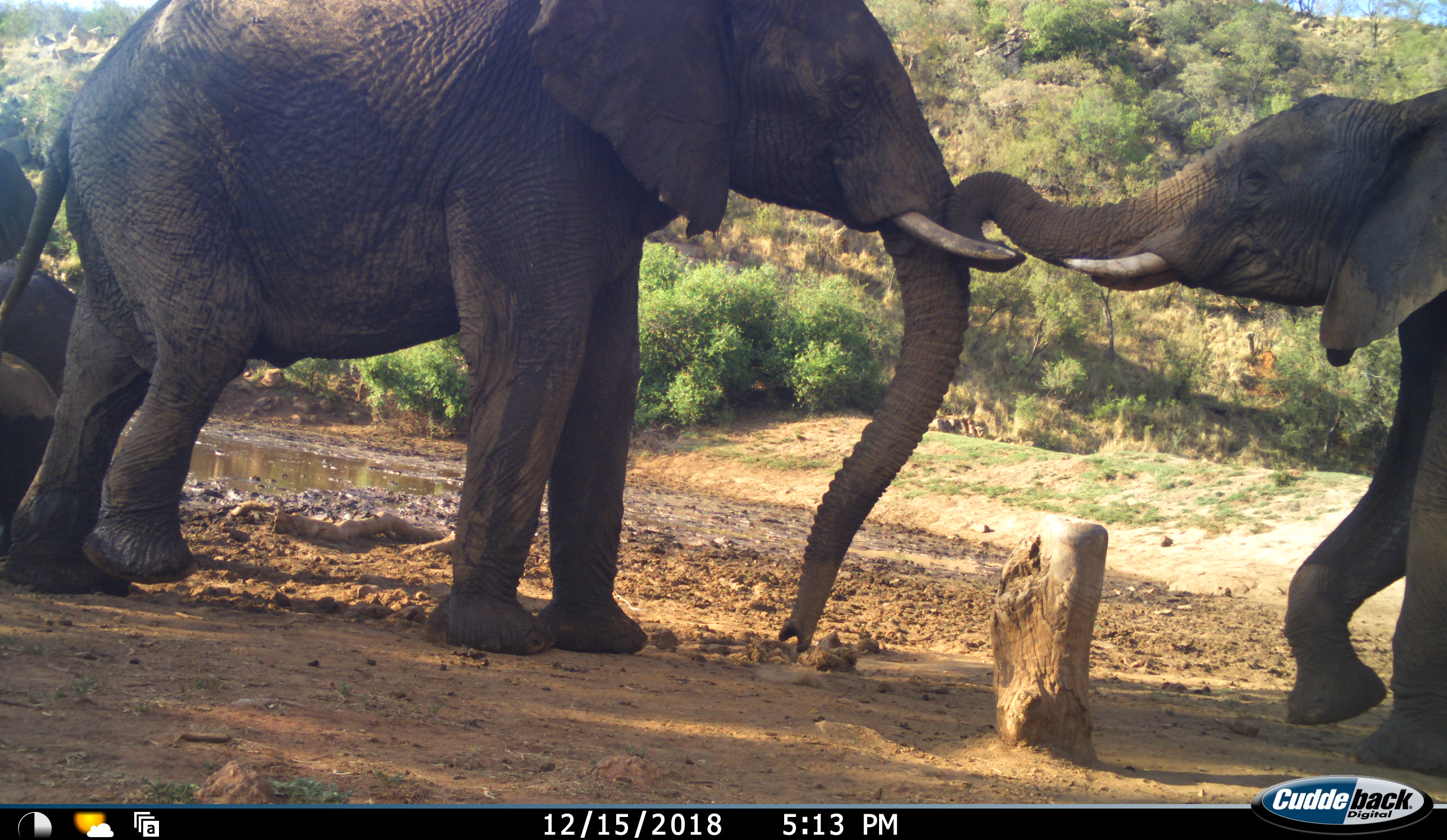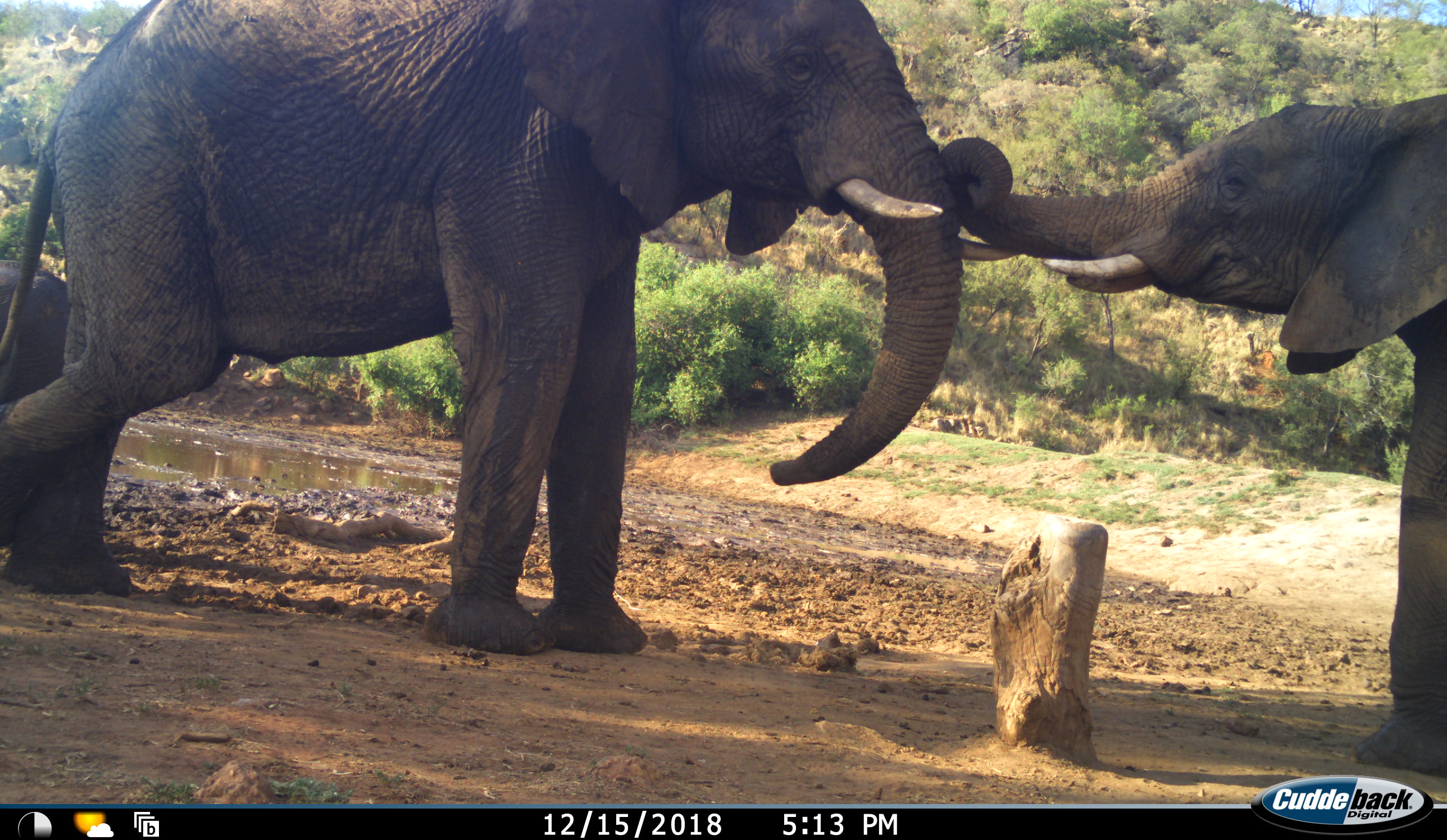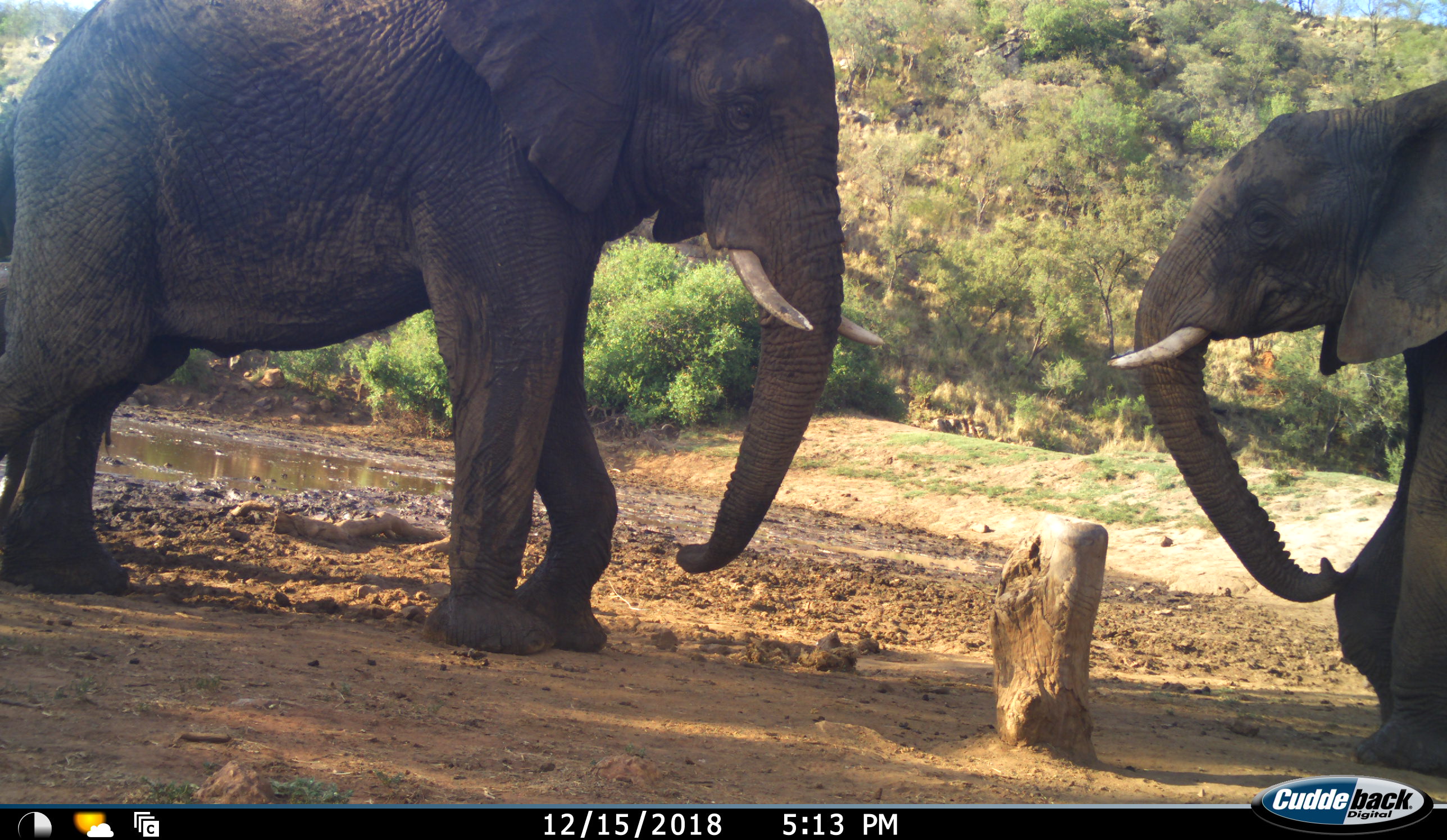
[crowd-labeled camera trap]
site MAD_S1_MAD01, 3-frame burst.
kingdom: Animalia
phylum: Chordata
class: Mammalia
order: Proboscidea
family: Elephantidae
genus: Loxodonta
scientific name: Loxodonta africana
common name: african bush elephant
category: elephant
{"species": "elephant (african bush elephant) (Loxodonta africana)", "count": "3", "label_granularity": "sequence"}